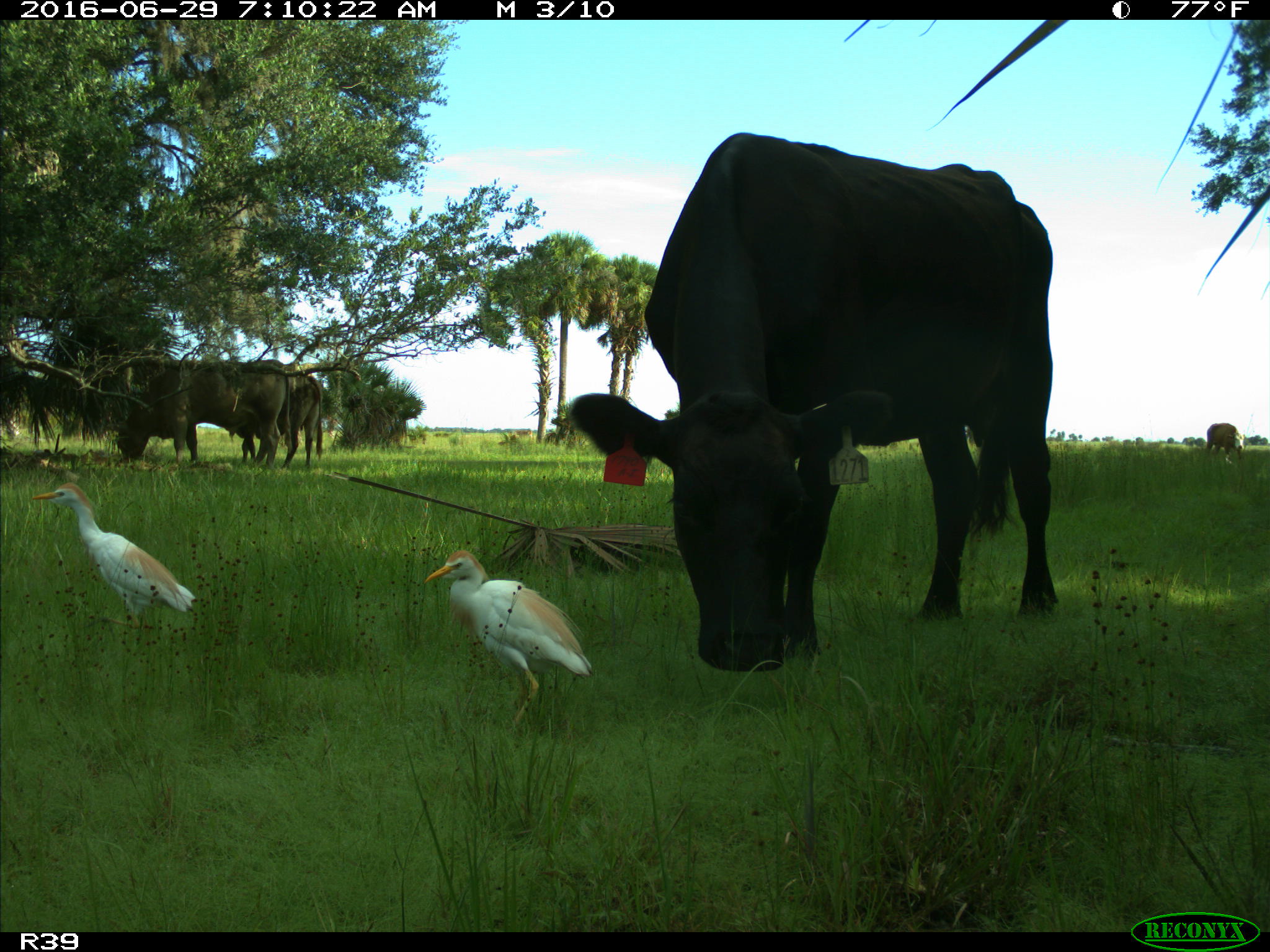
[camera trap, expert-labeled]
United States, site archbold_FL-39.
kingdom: Animalia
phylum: Chordata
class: Mammalia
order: Artiodactyla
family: Bovidae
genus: Bos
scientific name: Bos taurus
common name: domestic cow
Bos taurus (domestic cow).